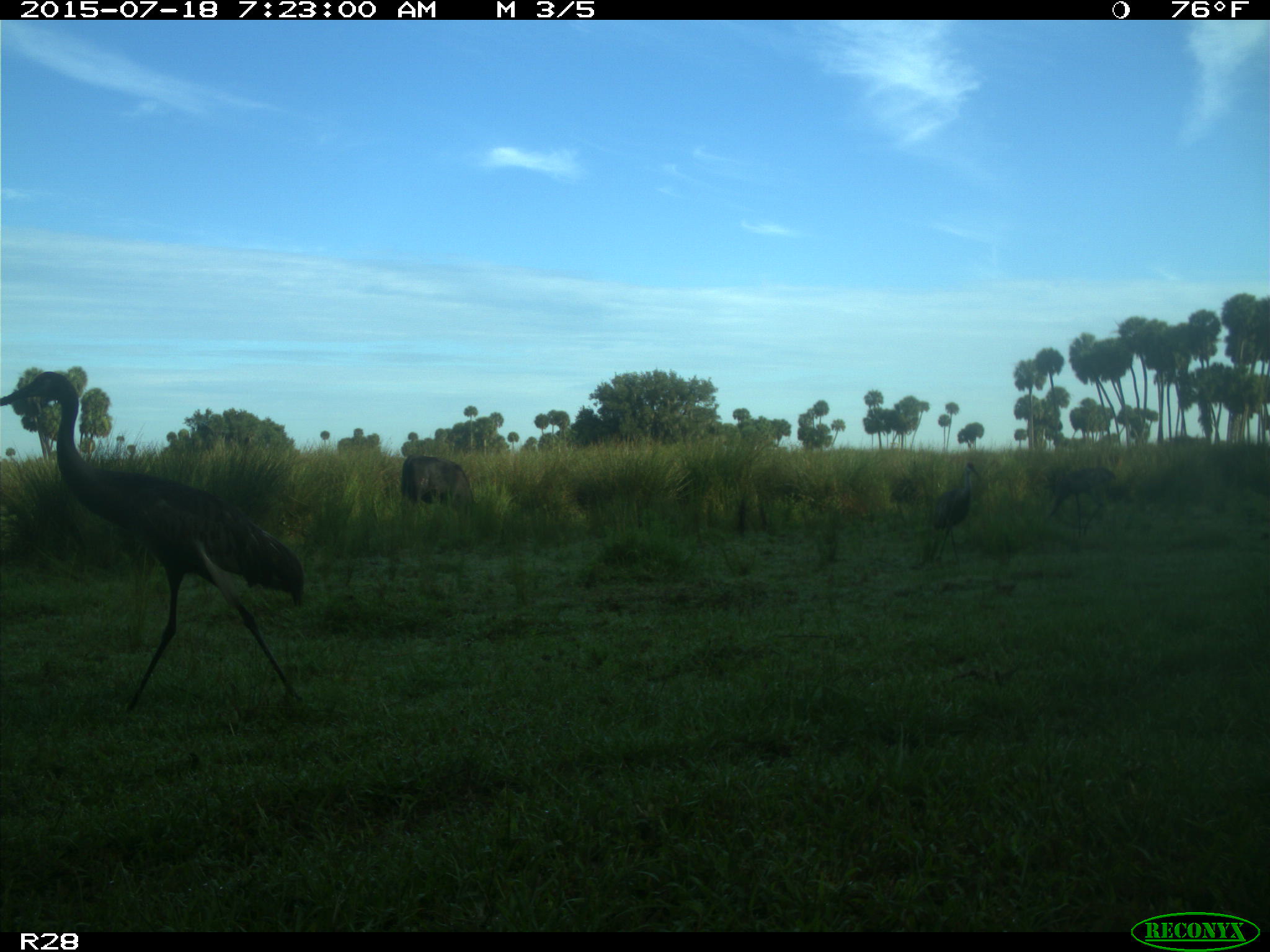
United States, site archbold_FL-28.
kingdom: Animalia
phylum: Chordata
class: Mammalia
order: Artiodactyla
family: Bovidae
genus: Bos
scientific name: Bos taurus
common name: domestic cow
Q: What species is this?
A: Bos taurus (domestic cow).